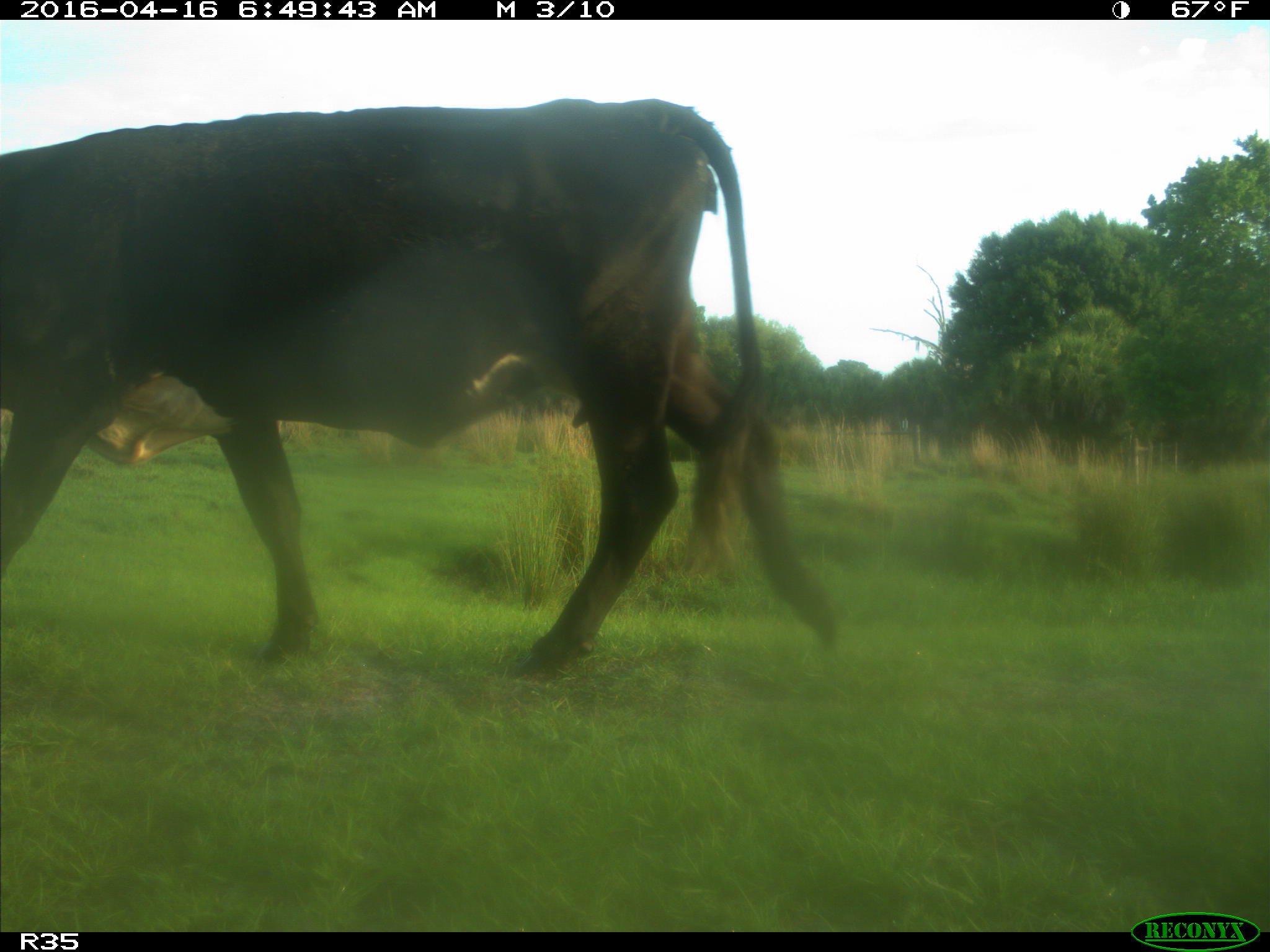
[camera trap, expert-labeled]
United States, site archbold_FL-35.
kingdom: Animalia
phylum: Chordata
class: Mammalia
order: Artiodactyla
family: Bovidae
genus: Bos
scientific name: Bos taurus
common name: domestic cow